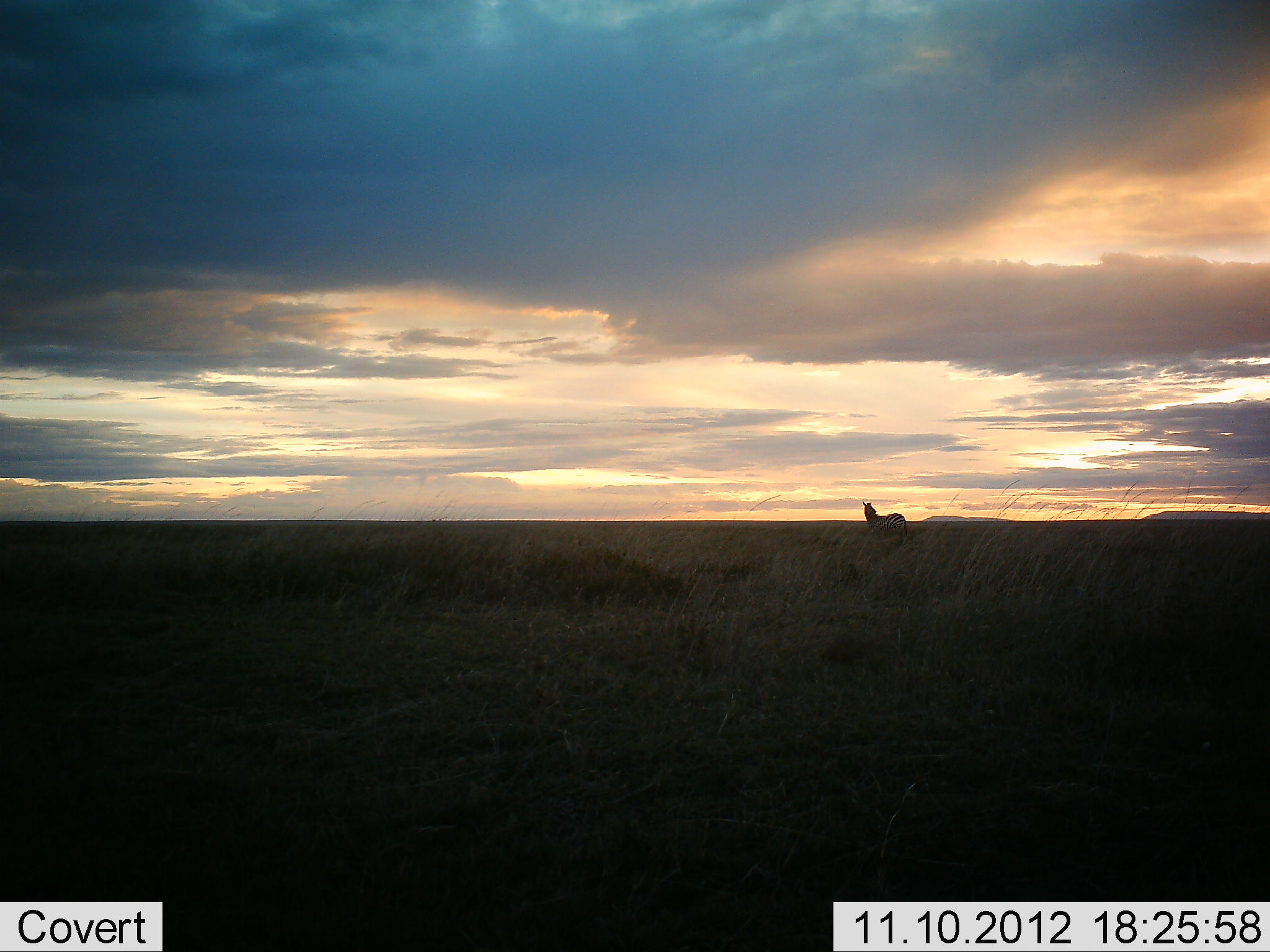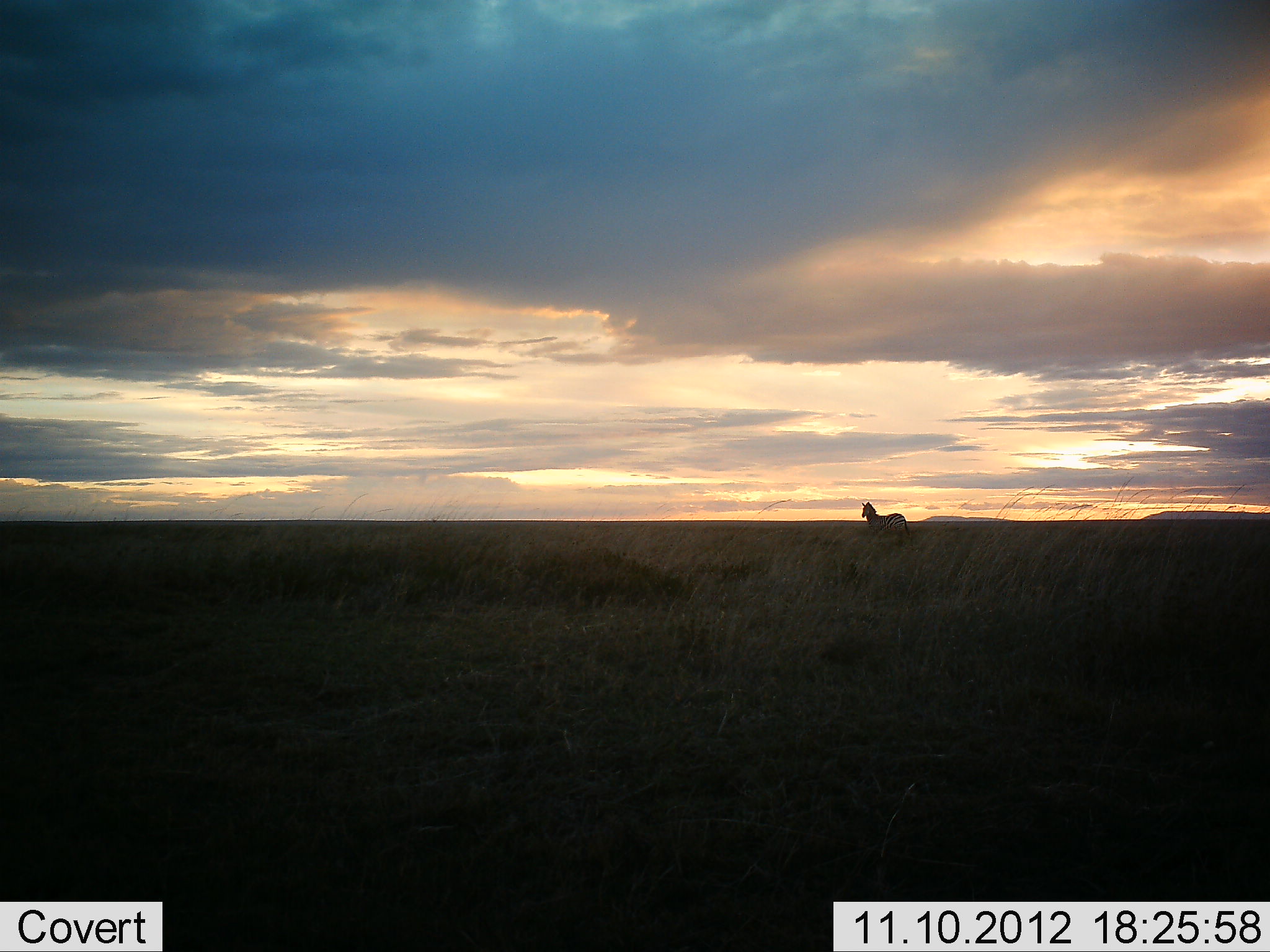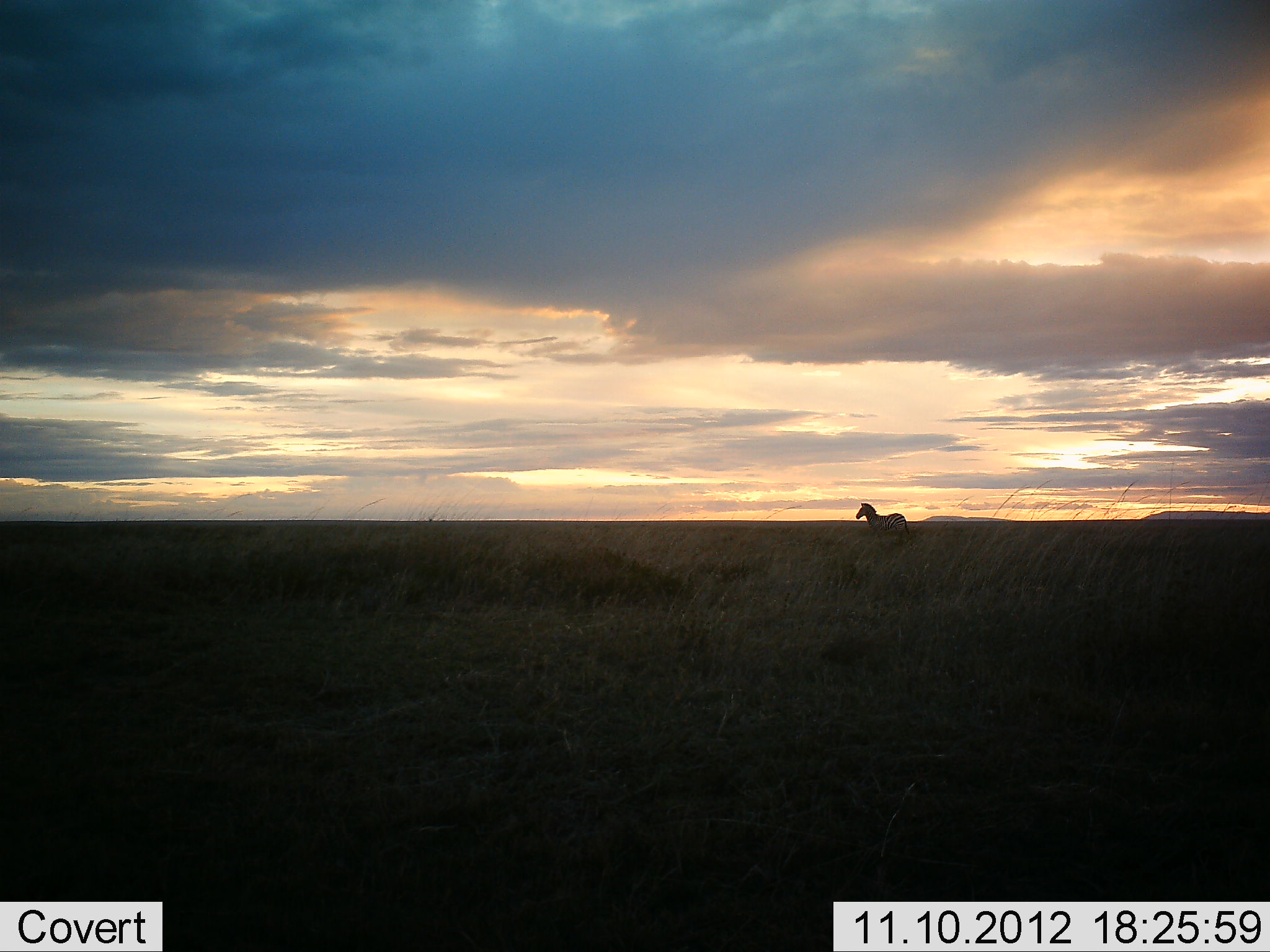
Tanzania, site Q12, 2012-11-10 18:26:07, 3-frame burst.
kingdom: Animalia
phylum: Chordata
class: Mammalia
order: Perissodactyla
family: Equidae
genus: Equus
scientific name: Equus quagga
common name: plains zebra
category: zebra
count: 1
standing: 100%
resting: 0%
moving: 0%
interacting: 0%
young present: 0%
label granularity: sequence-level